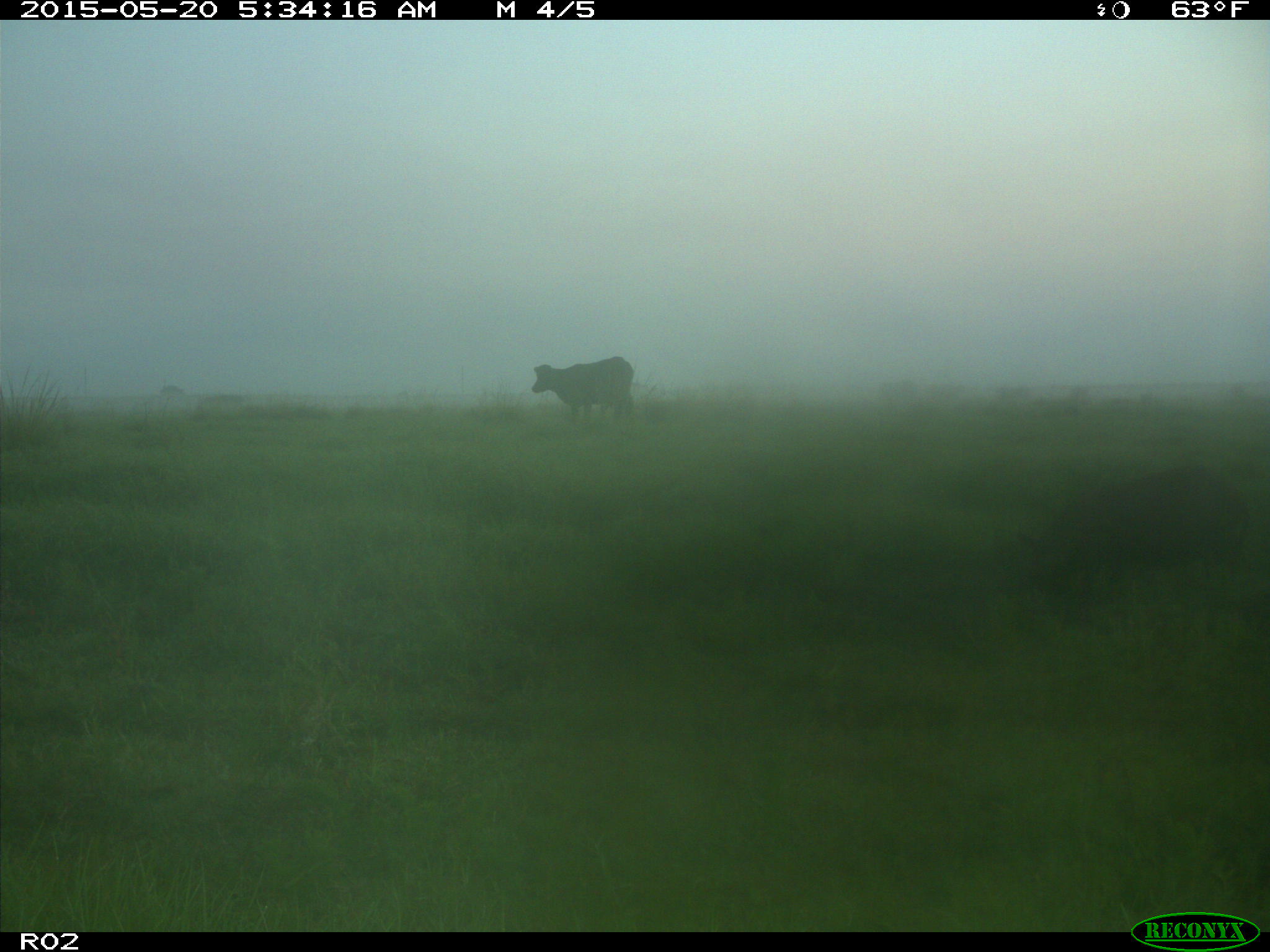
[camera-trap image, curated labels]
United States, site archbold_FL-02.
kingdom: Animalia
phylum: Chordata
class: Mammalia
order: Artiodactyla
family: Suidae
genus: Sus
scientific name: Sus scrofa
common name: wild boar